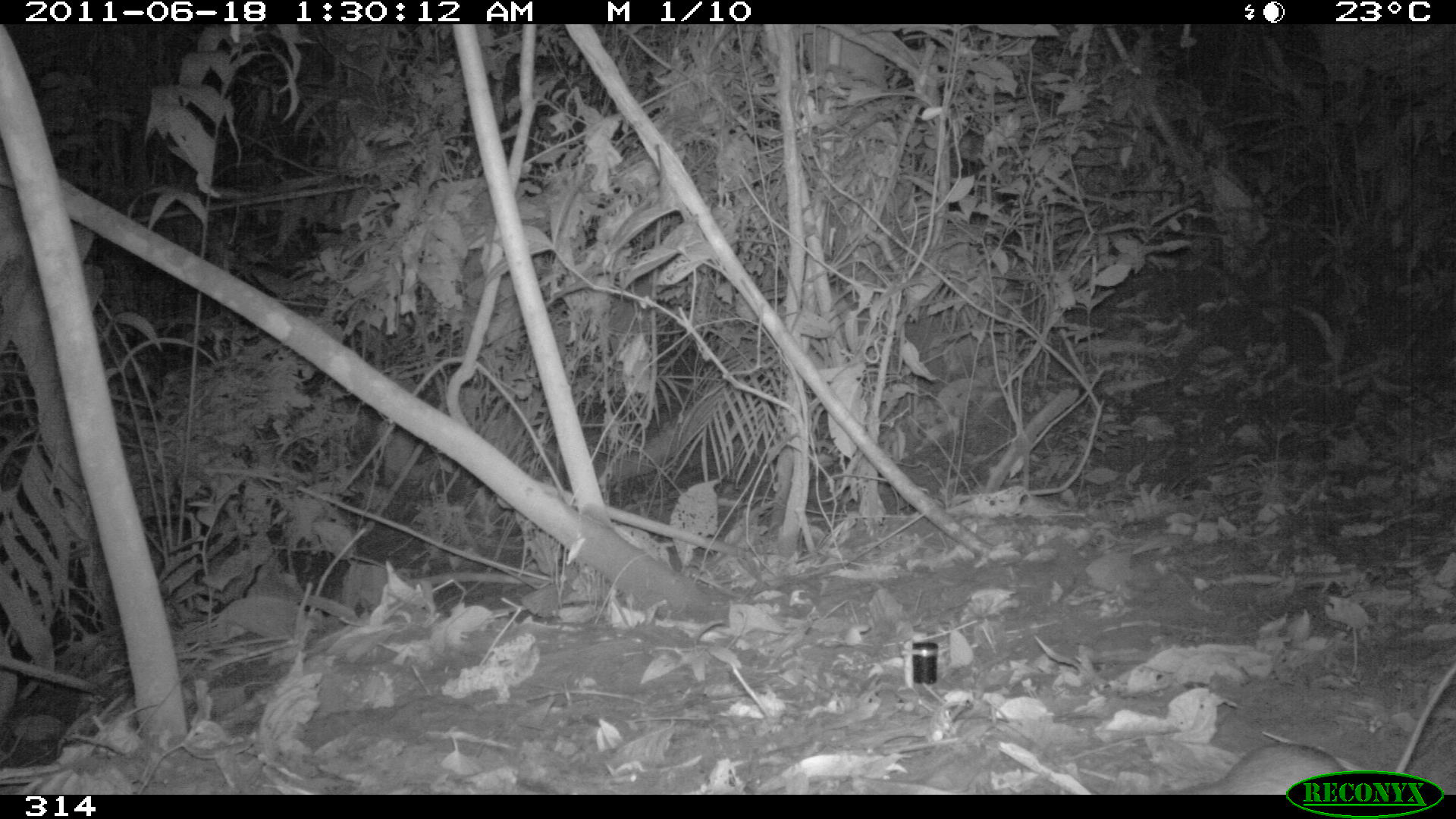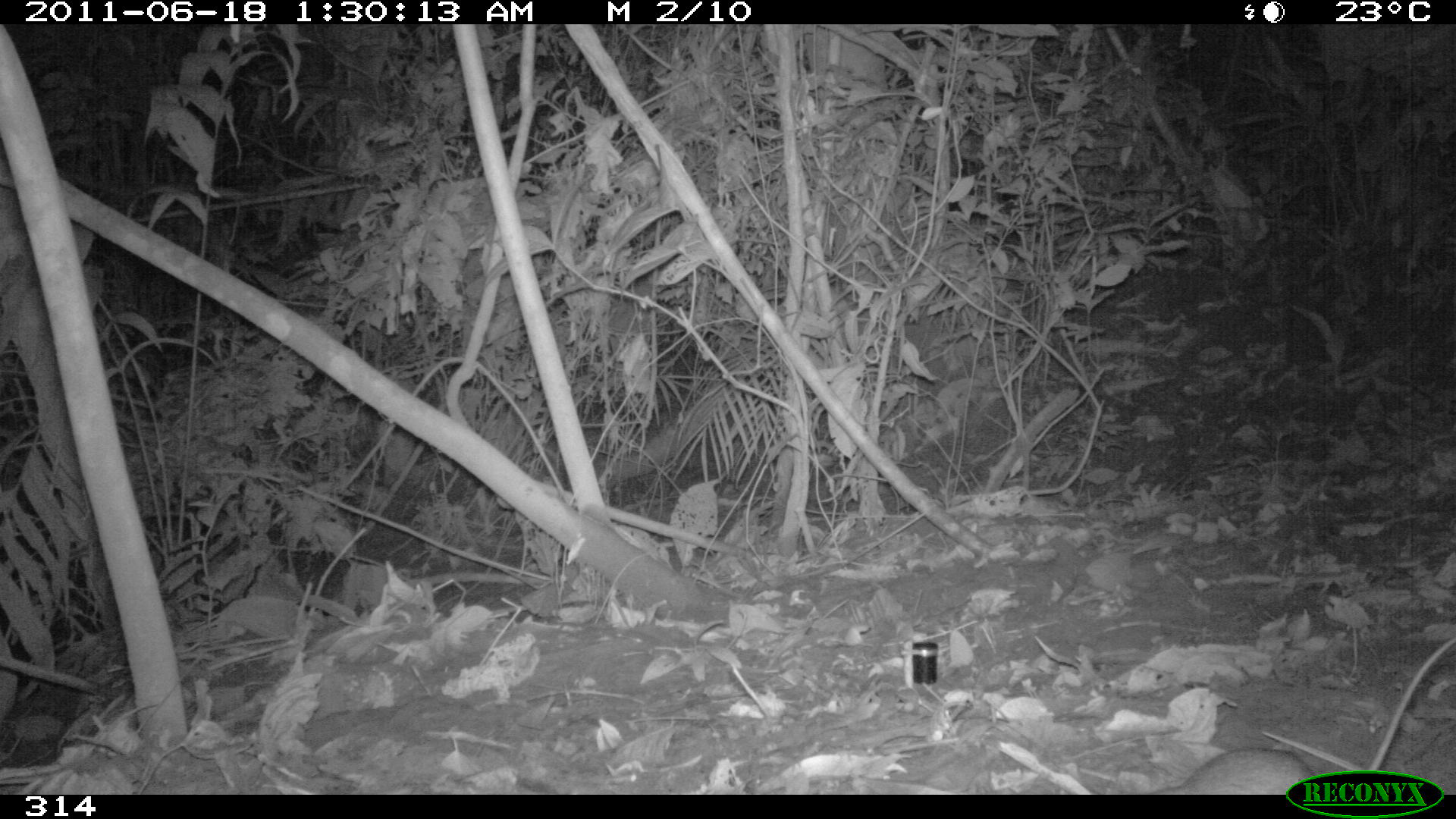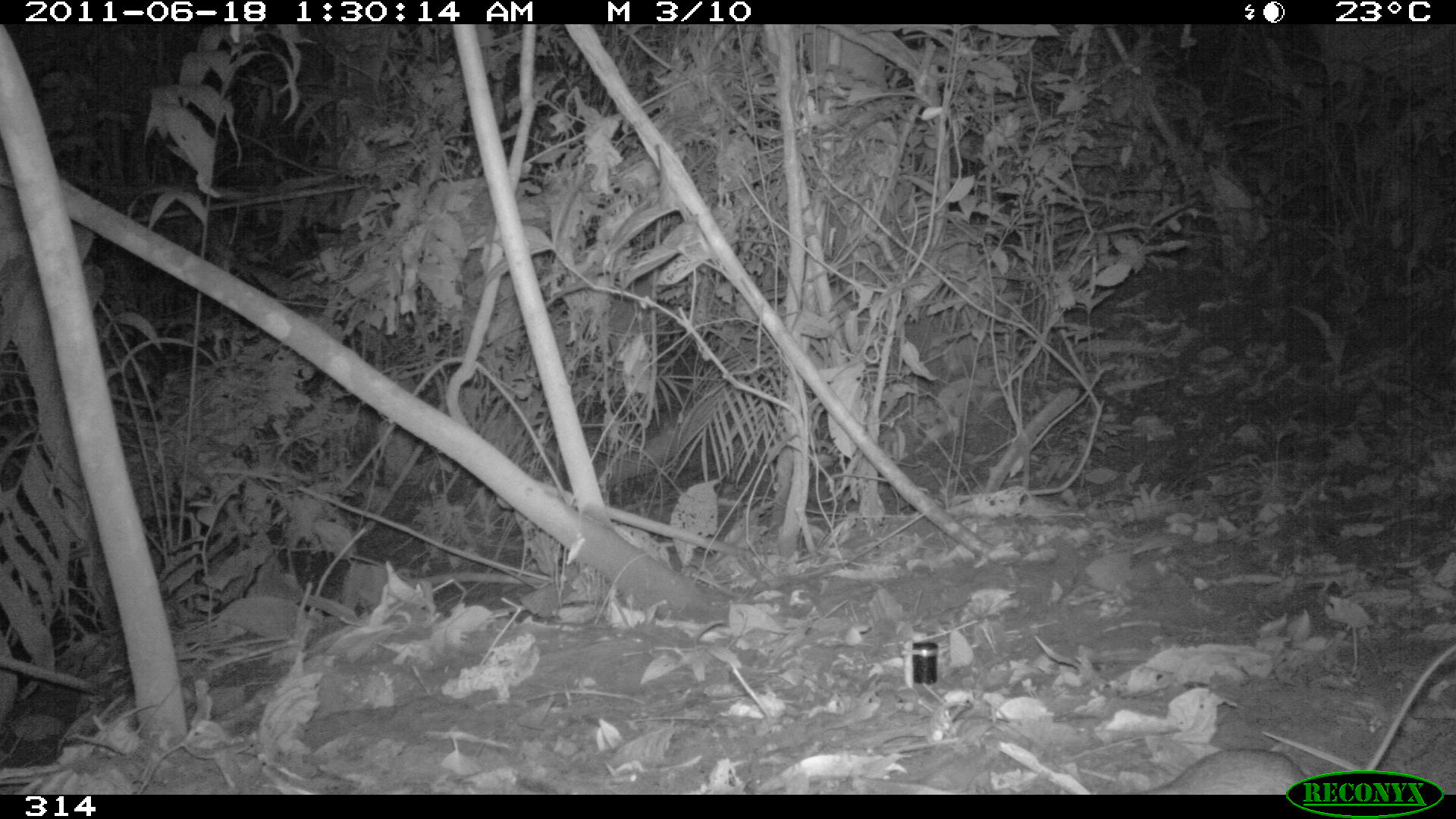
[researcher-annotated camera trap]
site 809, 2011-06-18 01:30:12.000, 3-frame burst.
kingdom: Animalia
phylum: Chordata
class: Mammalia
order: Rodentia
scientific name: Rodentia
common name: rodents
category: unknown rodent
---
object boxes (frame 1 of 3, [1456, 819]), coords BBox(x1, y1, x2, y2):
unknown rodent: BBox(1164, 744, 1349, 795)